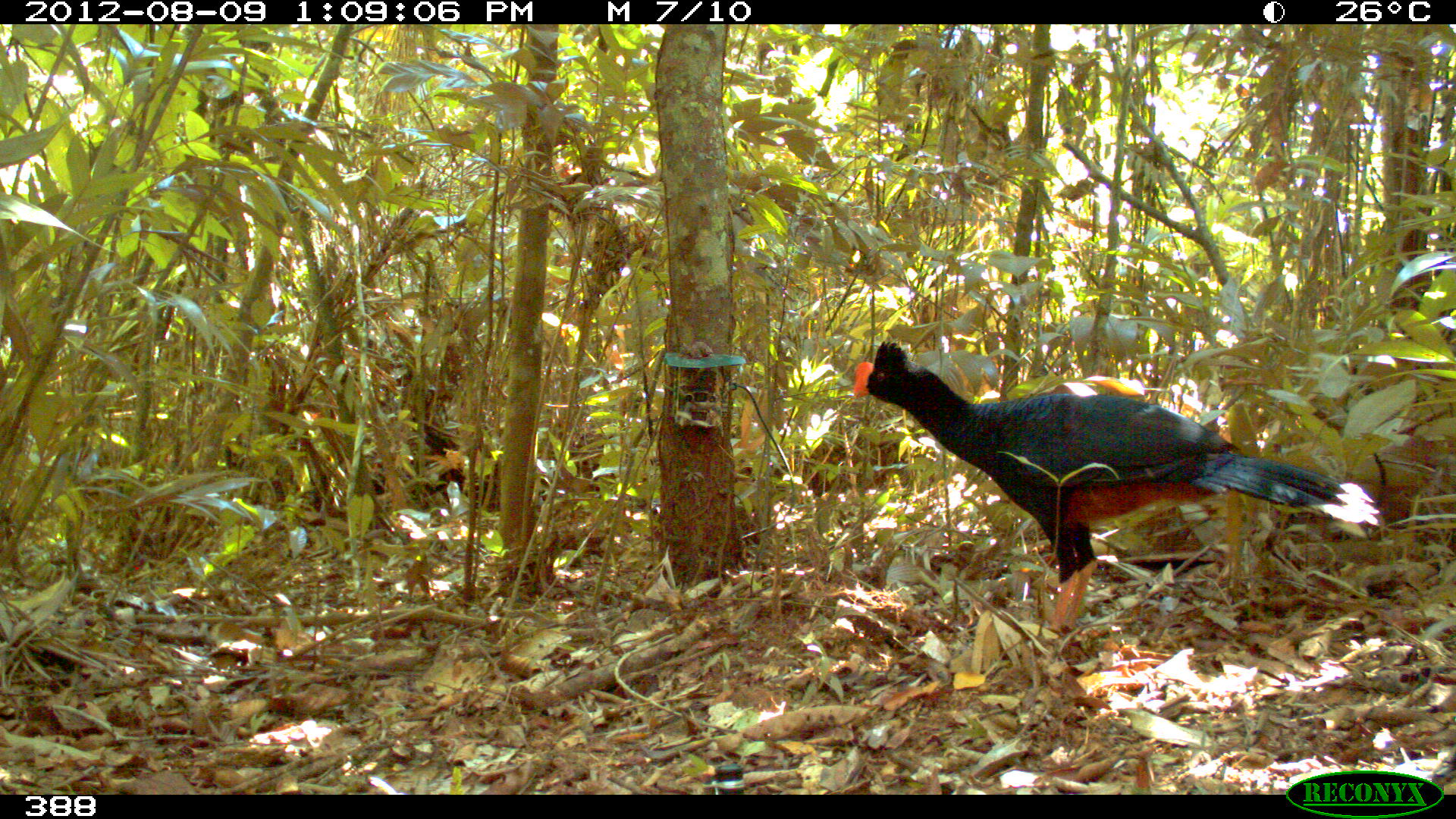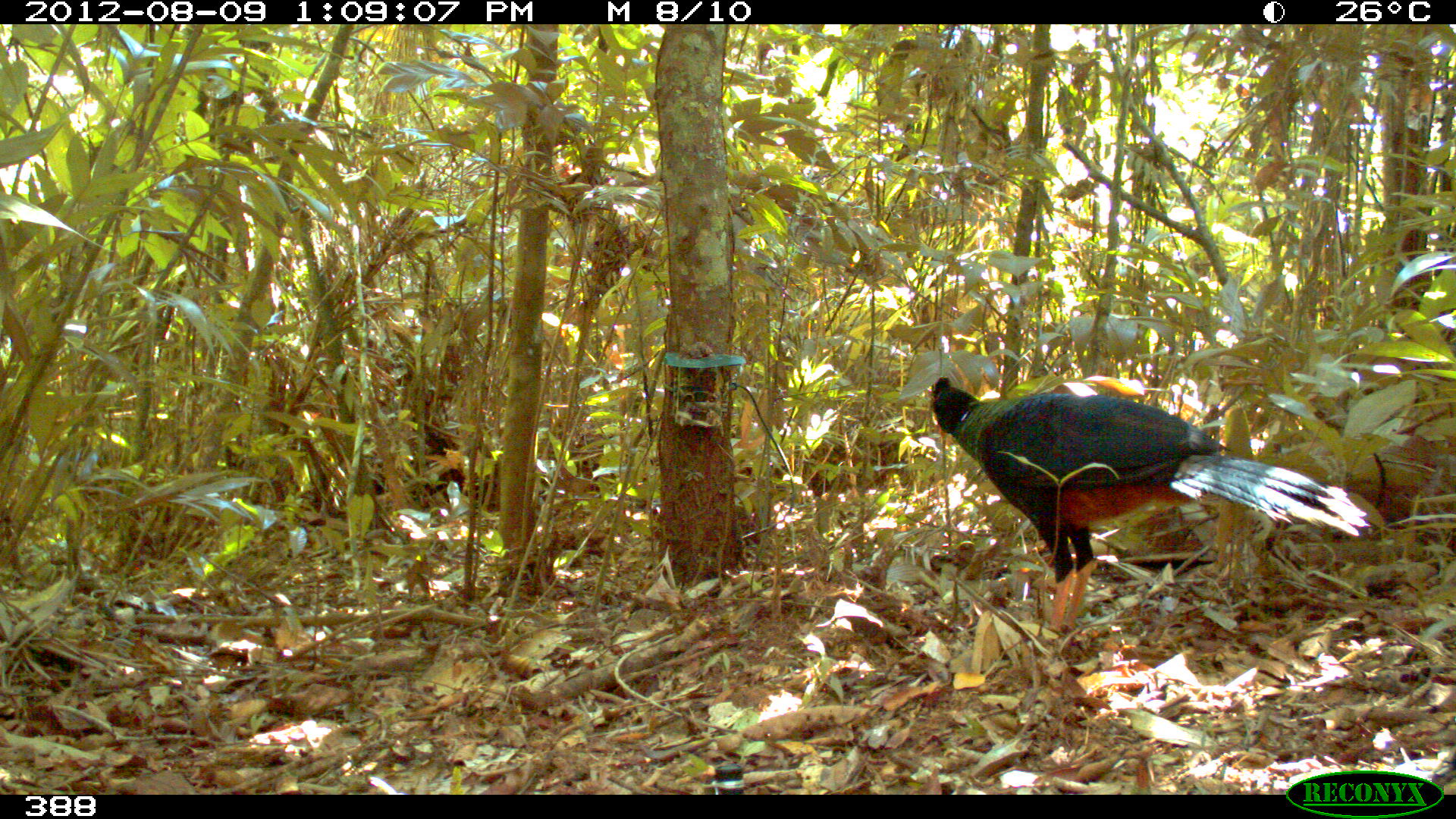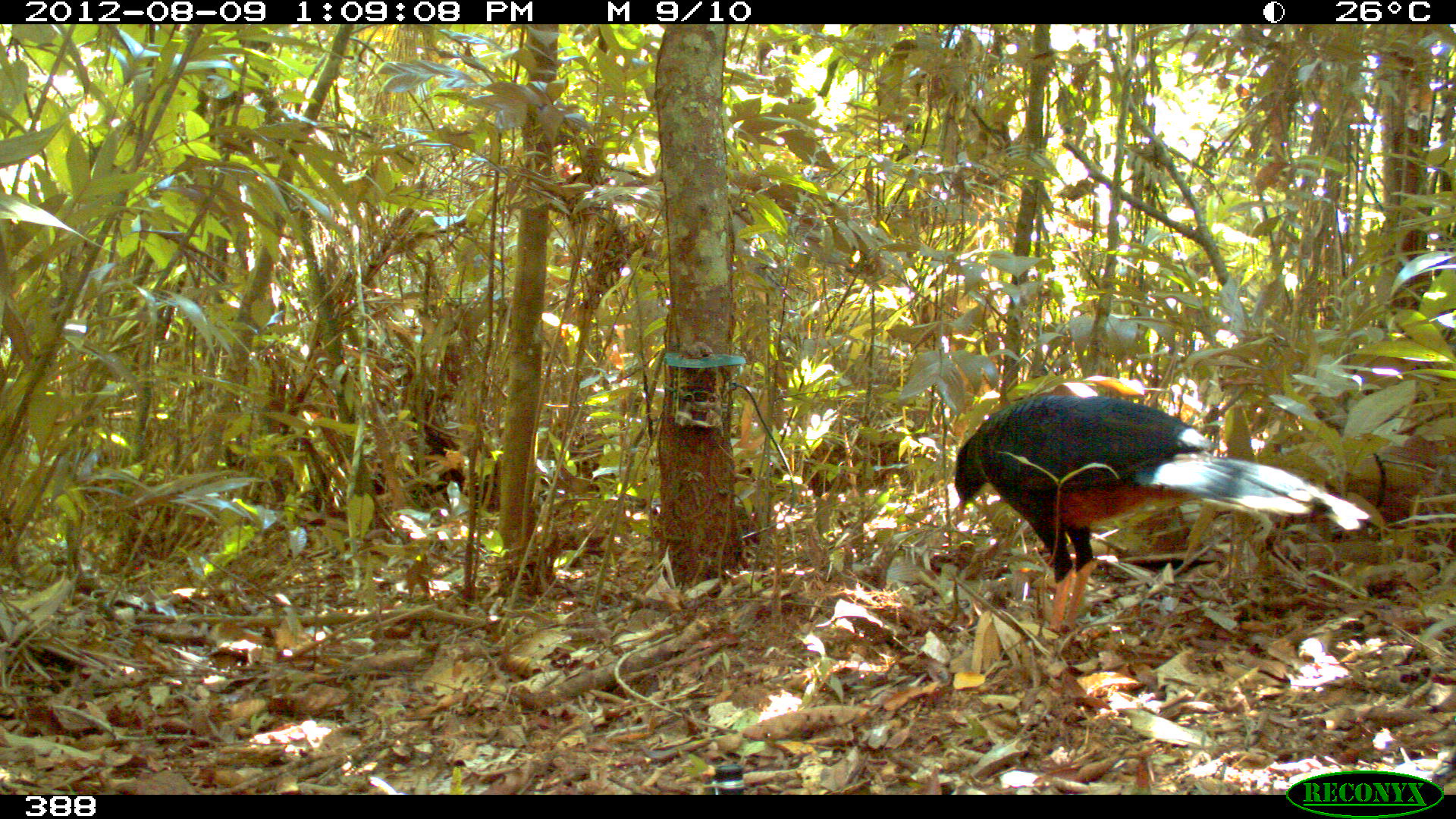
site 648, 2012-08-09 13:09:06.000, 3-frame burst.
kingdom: Animalia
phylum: Chordata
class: Aves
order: Galliformes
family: Cracidae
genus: Mitu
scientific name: Mitu tuberosum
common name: razor-billed curassow